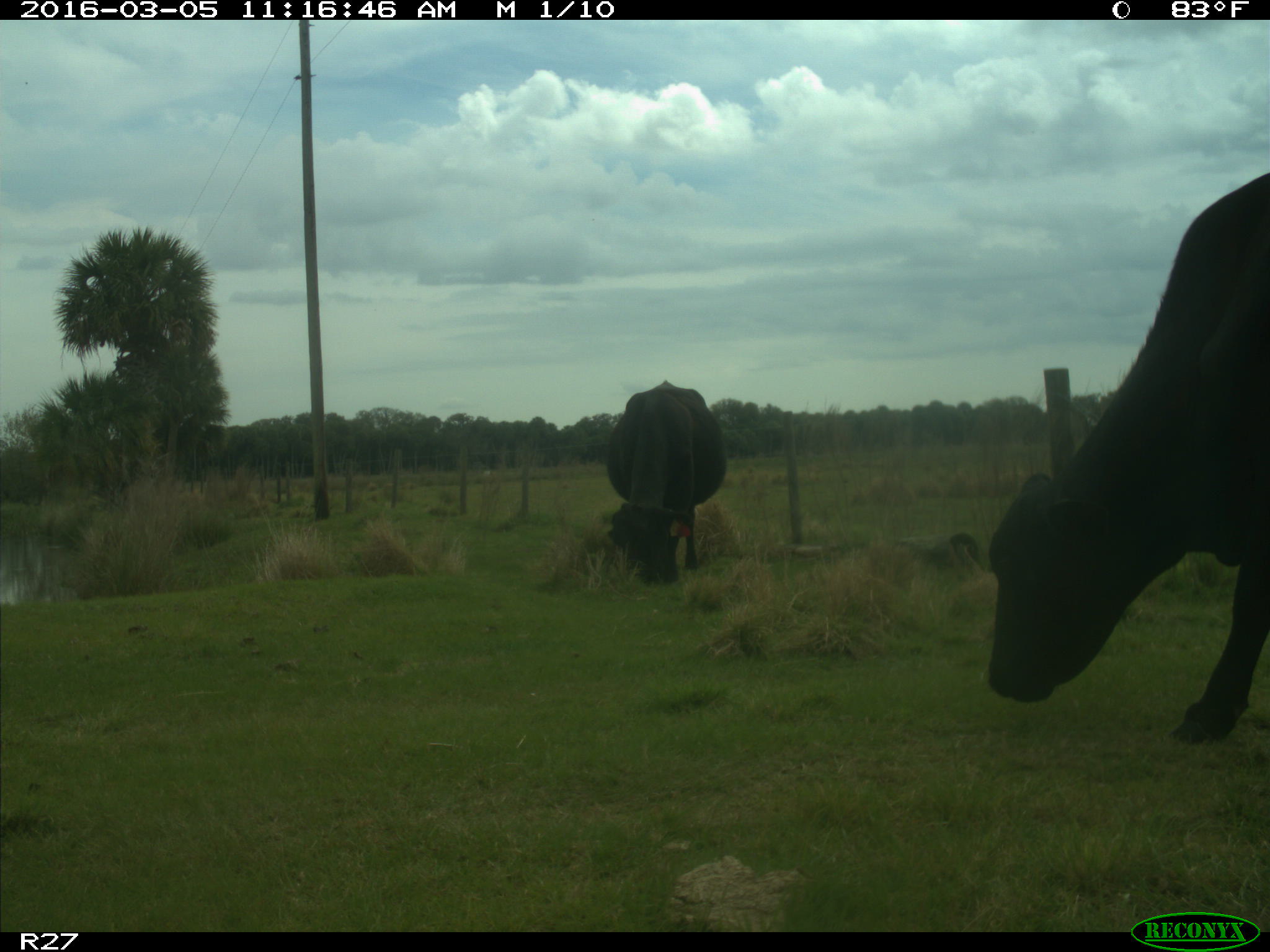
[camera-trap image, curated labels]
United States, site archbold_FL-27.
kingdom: Animalia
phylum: Chordata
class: Mammalia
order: Artiodactyla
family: Bovidae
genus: Bos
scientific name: Bos taurus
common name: domestic cow